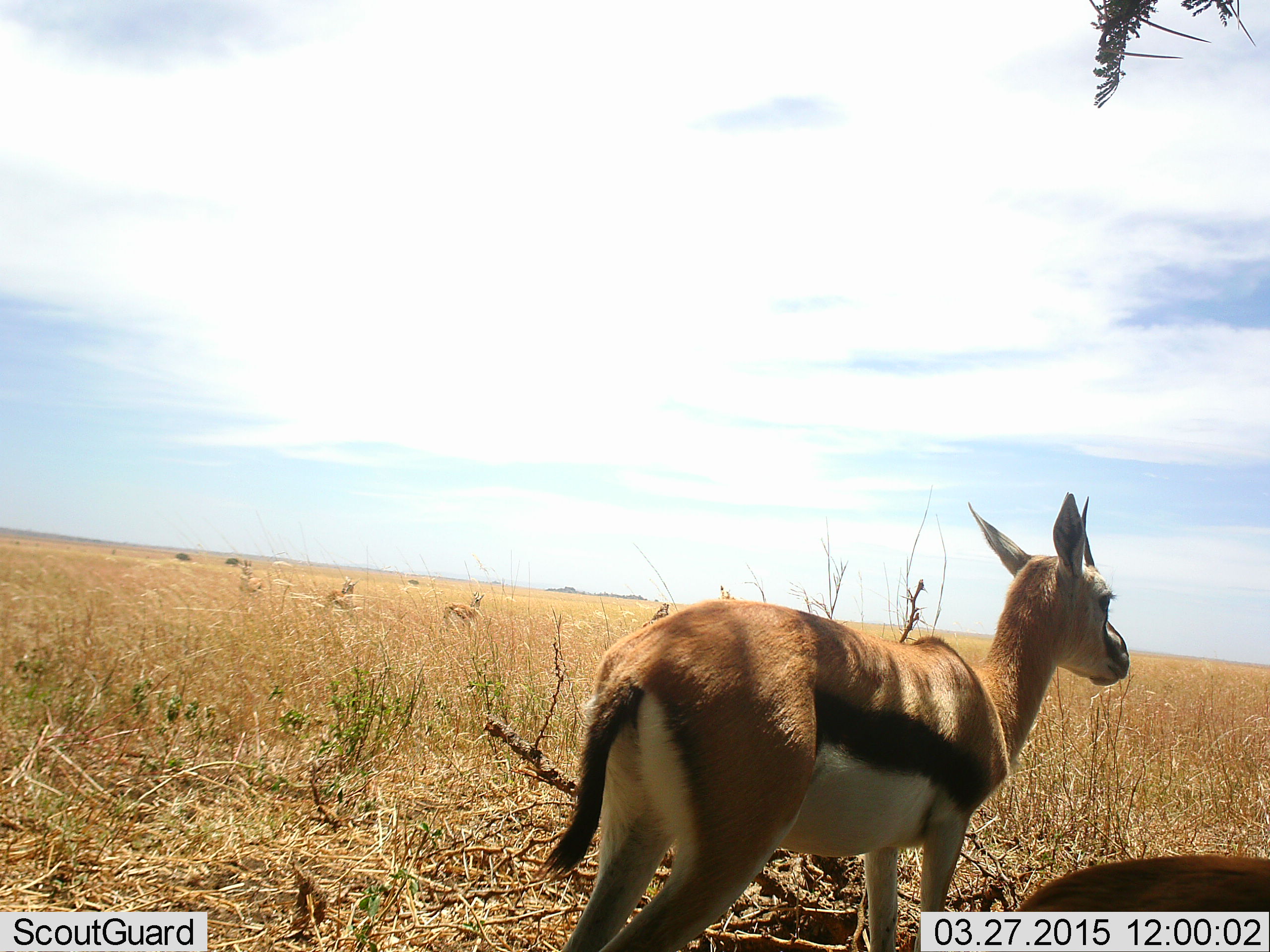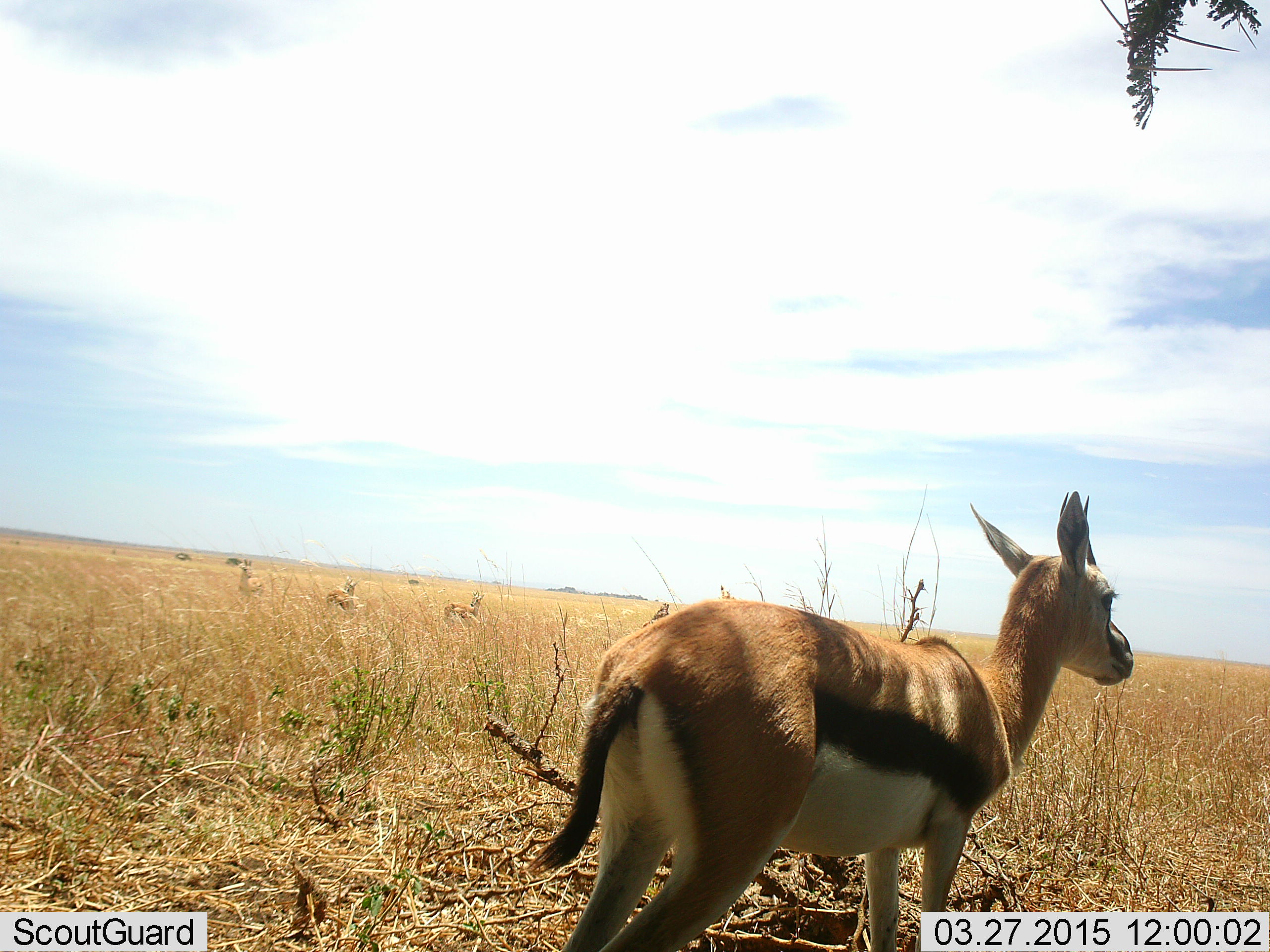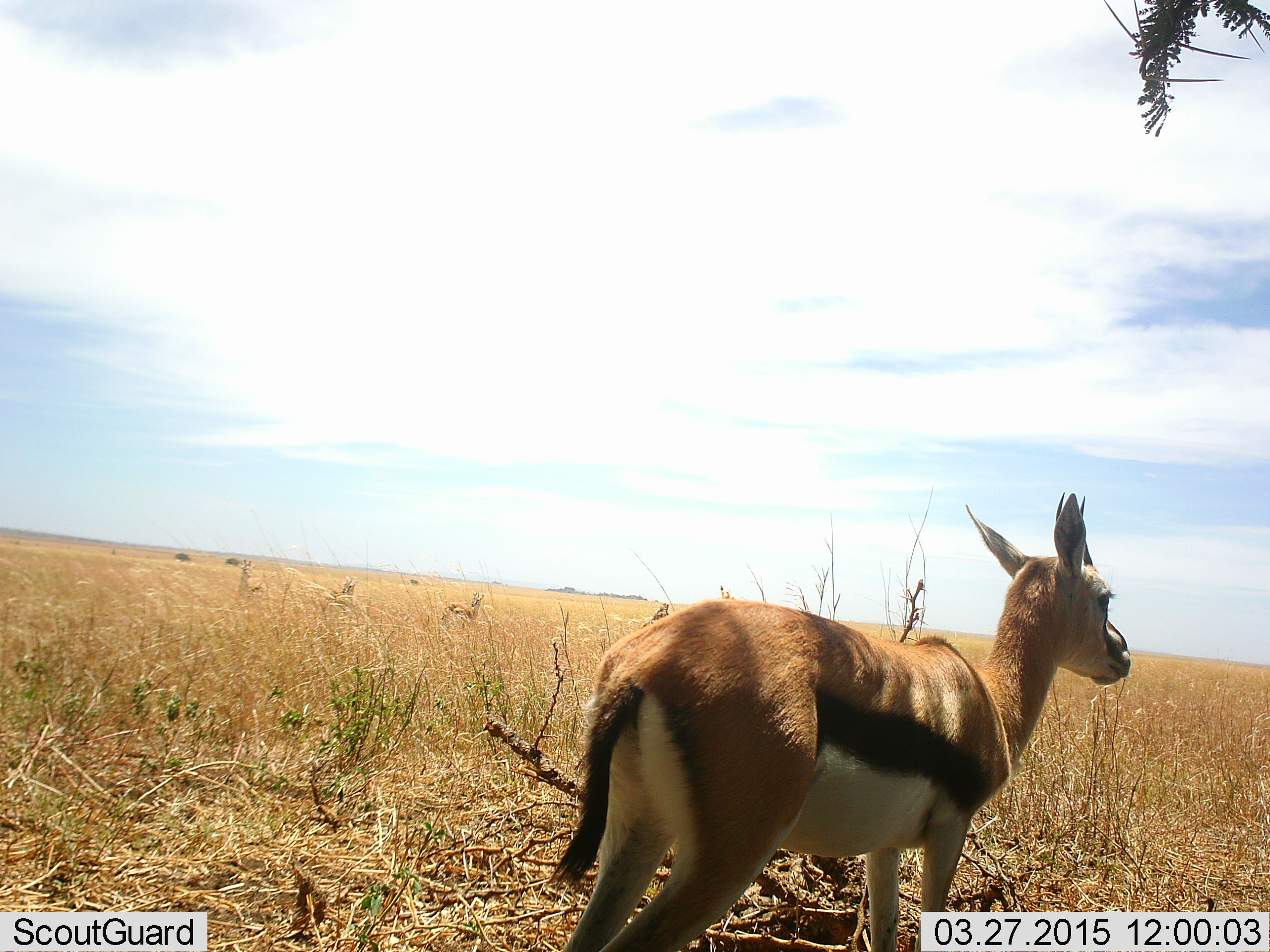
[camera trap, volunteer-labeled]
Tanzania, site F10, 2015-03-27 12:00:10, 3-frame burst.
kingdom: Animalia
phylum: Chordata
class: Mammalia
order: Artiodactyla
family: Bovidae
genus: Eudorcas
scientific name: Eudorcas thomsonii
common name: thomson's gazelle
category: gazellethomsons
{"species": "gazellethomsons (thomson's gazelle) (Eudorcas thomsonii)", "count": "5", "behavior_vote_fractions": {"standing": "100%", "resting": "20%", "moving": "10%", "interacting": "0%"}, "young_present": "0%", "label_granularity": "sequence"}